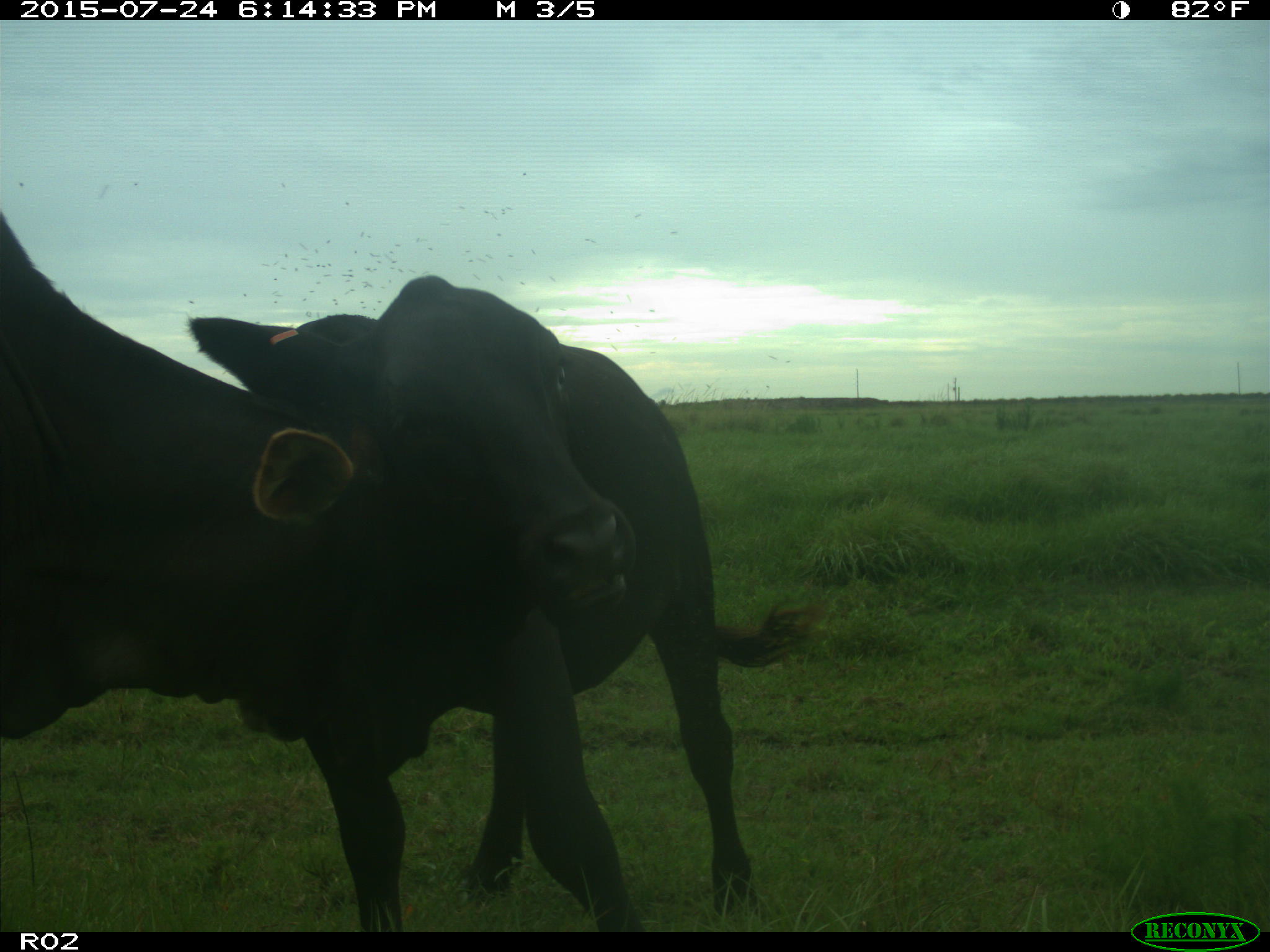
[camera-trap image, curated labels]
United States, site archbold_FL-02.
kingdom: Animalia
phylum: Chordata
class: Mammalia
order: Artiodactyla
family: Bovidae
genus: Bos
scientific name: Bos taurus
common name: domestic cow